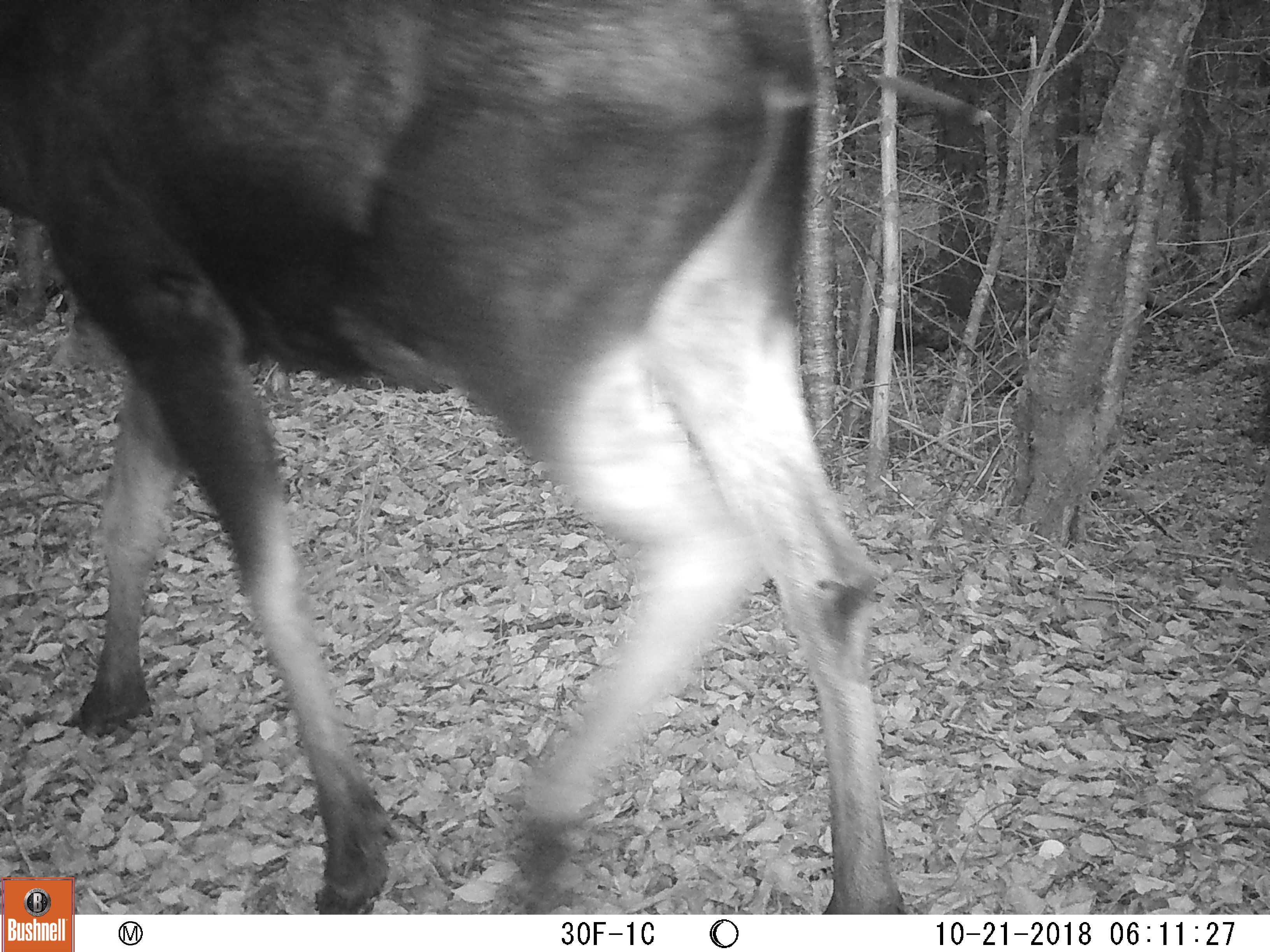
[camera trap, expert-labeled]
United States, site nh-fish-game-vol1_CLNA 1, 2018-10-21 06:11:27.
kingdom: Animalia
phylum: Chordata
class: Mammalia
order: Artiodactyla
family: Cervidae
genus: Alces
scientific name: Alces alces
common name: moose